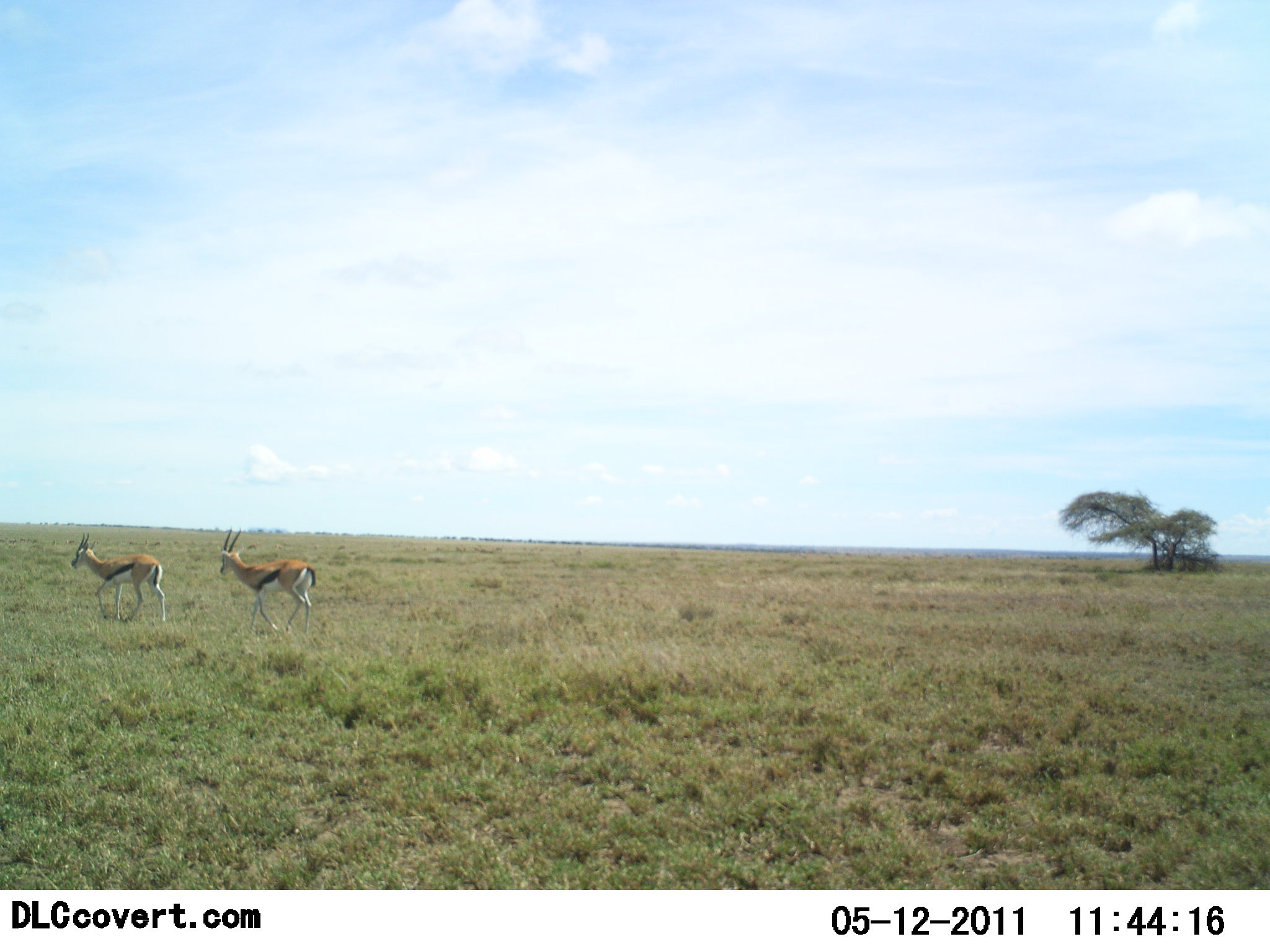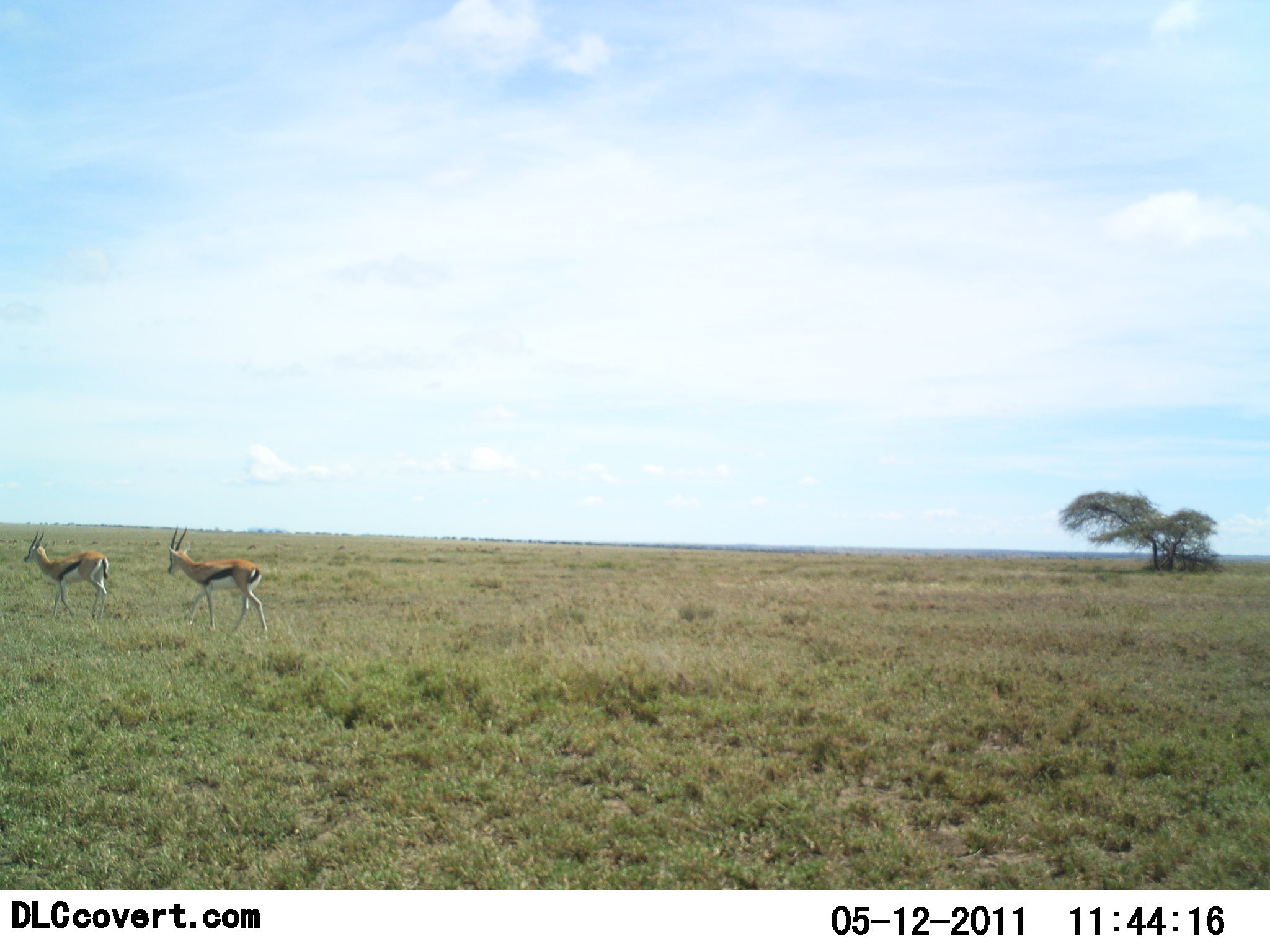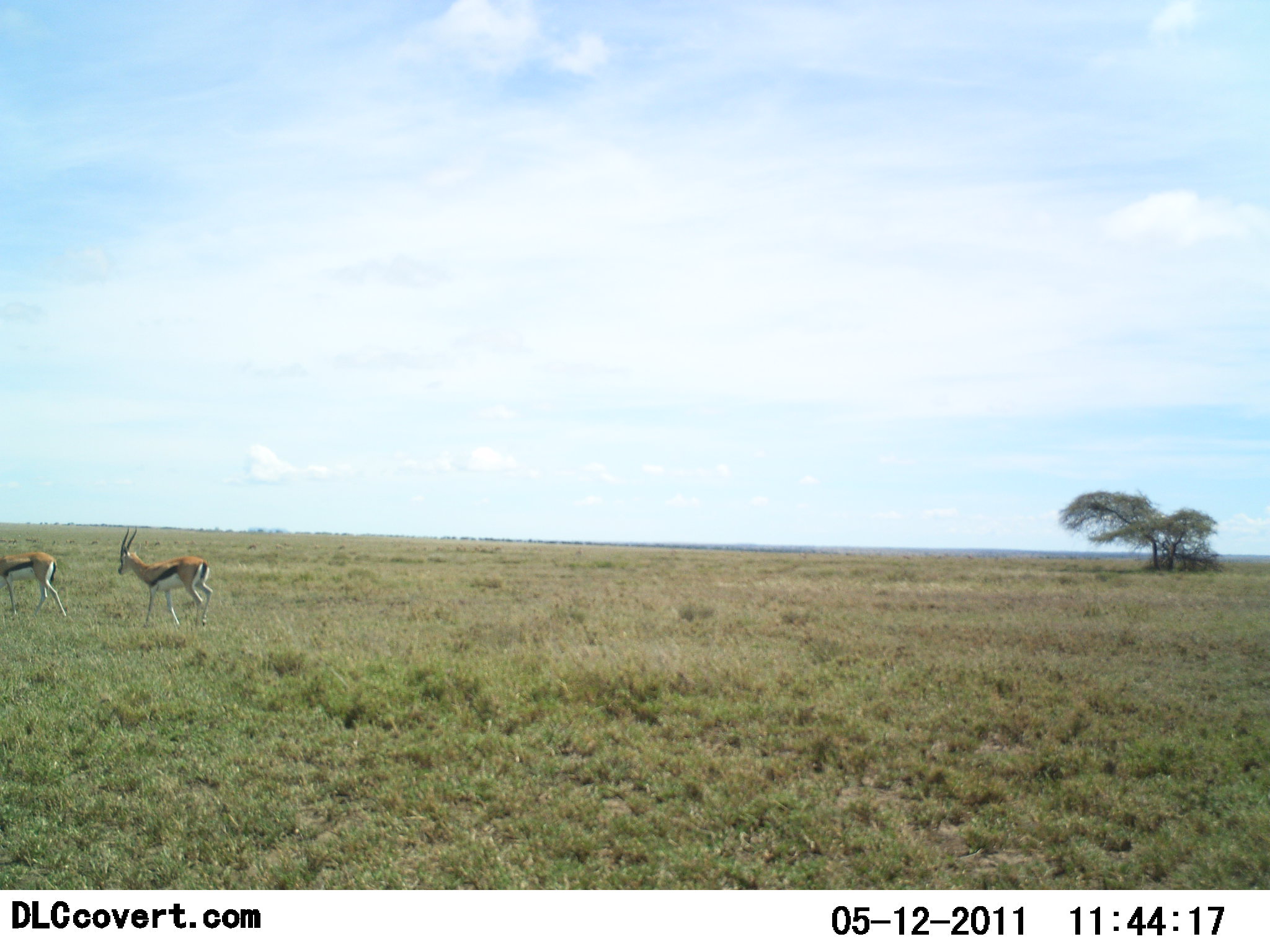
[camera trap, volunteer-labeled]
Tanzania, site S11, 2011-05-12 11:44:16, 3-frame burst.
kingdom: Animalia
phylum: Chordata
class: Mammalia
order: Artiodactyla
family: Bovidae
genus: Eudorcas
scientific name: Eudorcas thomsonii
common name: thomson's gazelle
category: gazellethomsons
Gazellethomsons (thomson's gazelle) (Eudorcas thomsonii), count 2. Behavior (volunteer vote fractions): standing 23%, resting 0%, moving 85%, interacting 0%. Young present (vote fraction): 0%. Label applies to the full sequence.